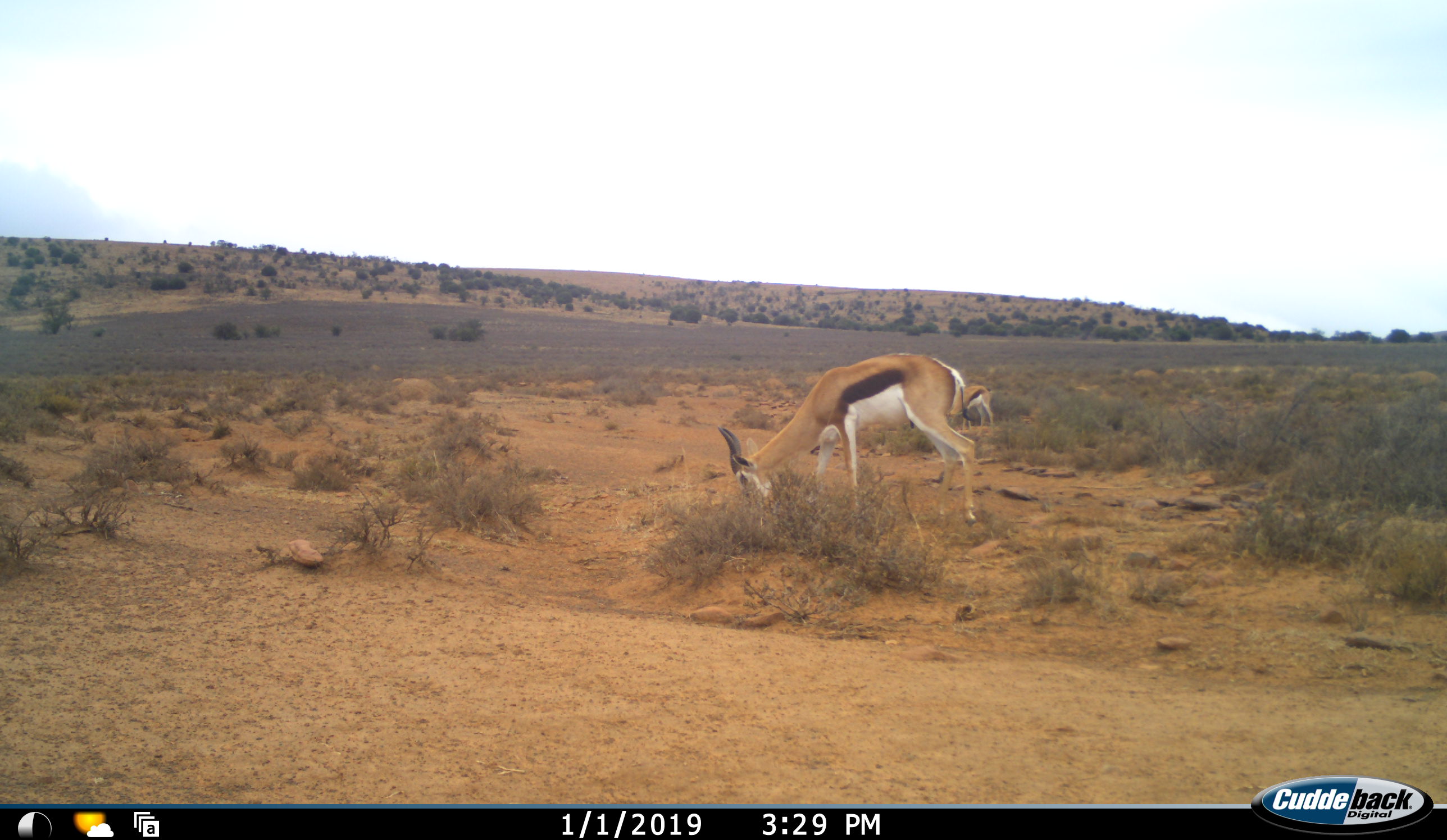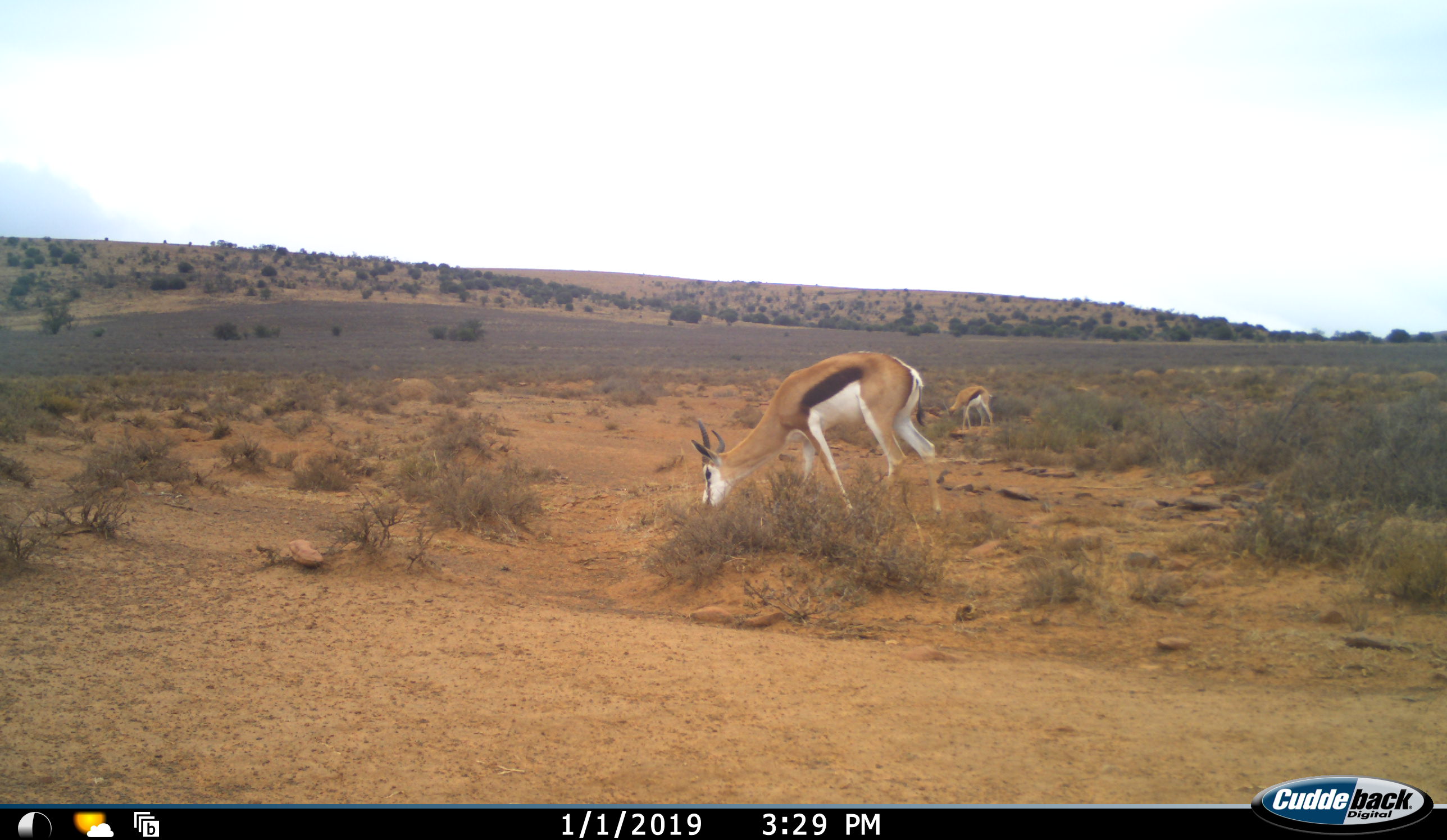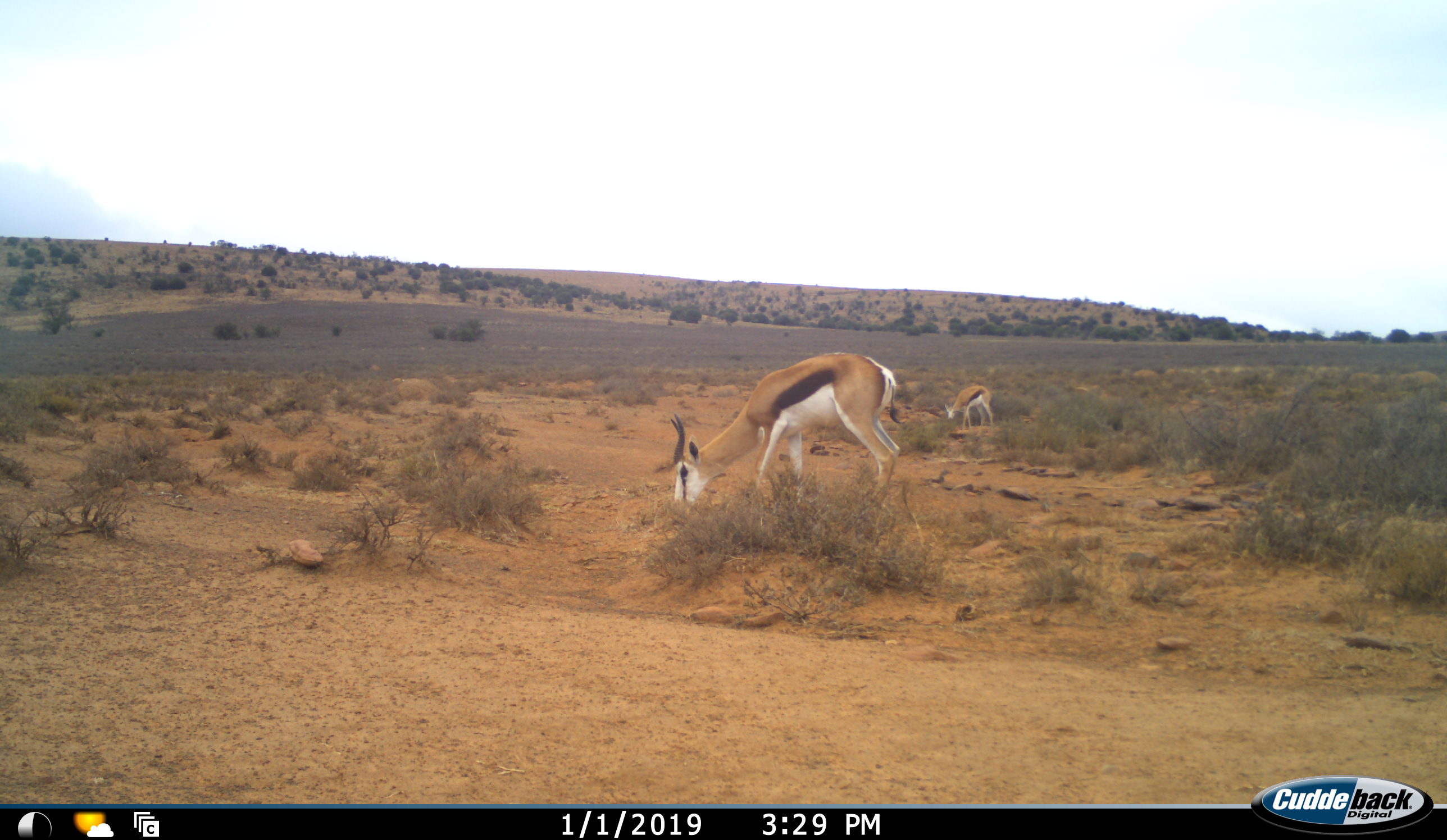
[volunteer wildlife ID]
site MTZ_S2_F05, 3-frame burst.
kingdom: Animalia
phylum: Chordata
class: Mammalia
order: Artiodactyla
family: Bovidae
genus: Antidorcas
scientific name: Antidorcas marsupialis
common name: springbok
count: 2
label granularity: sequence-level